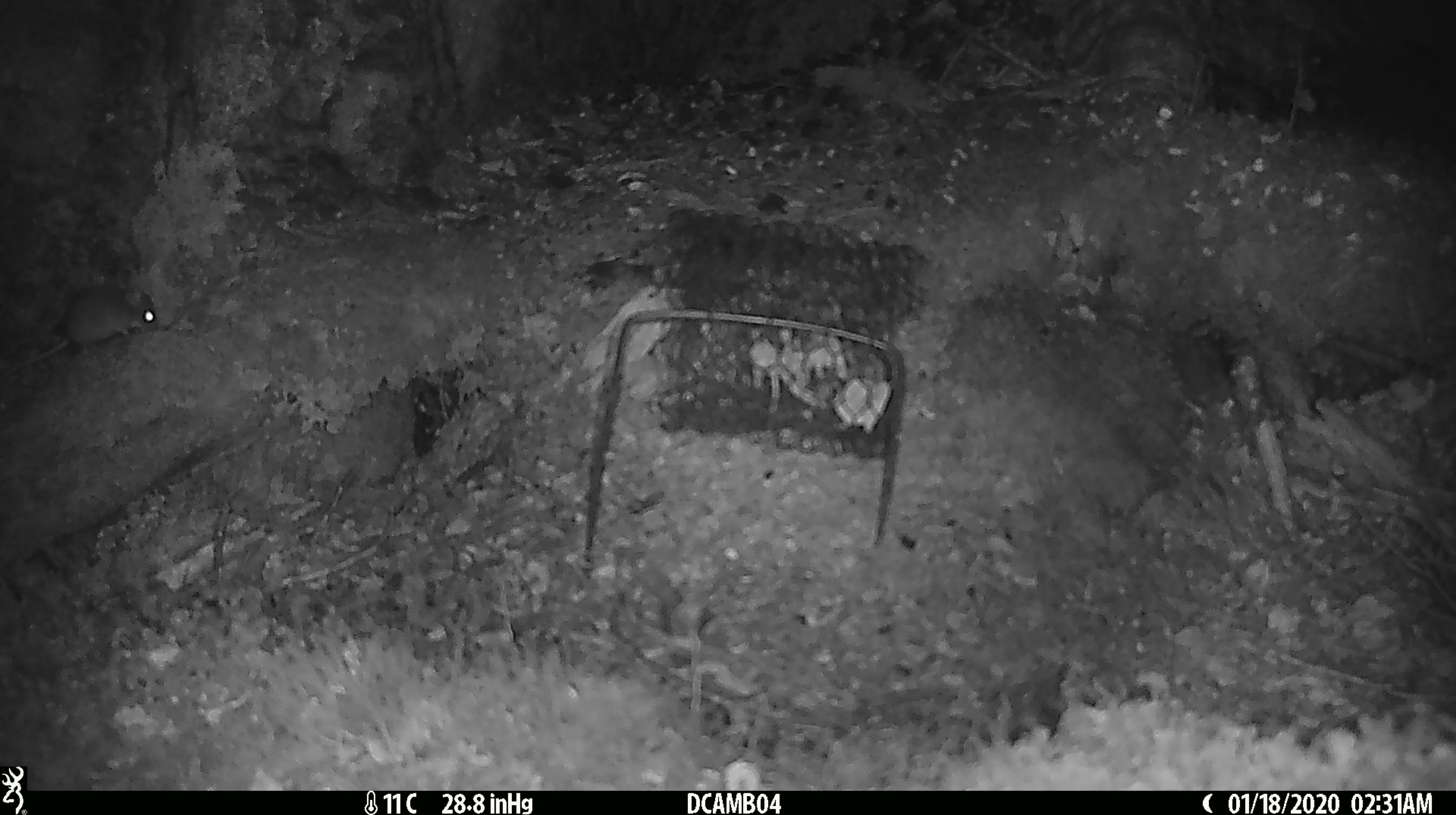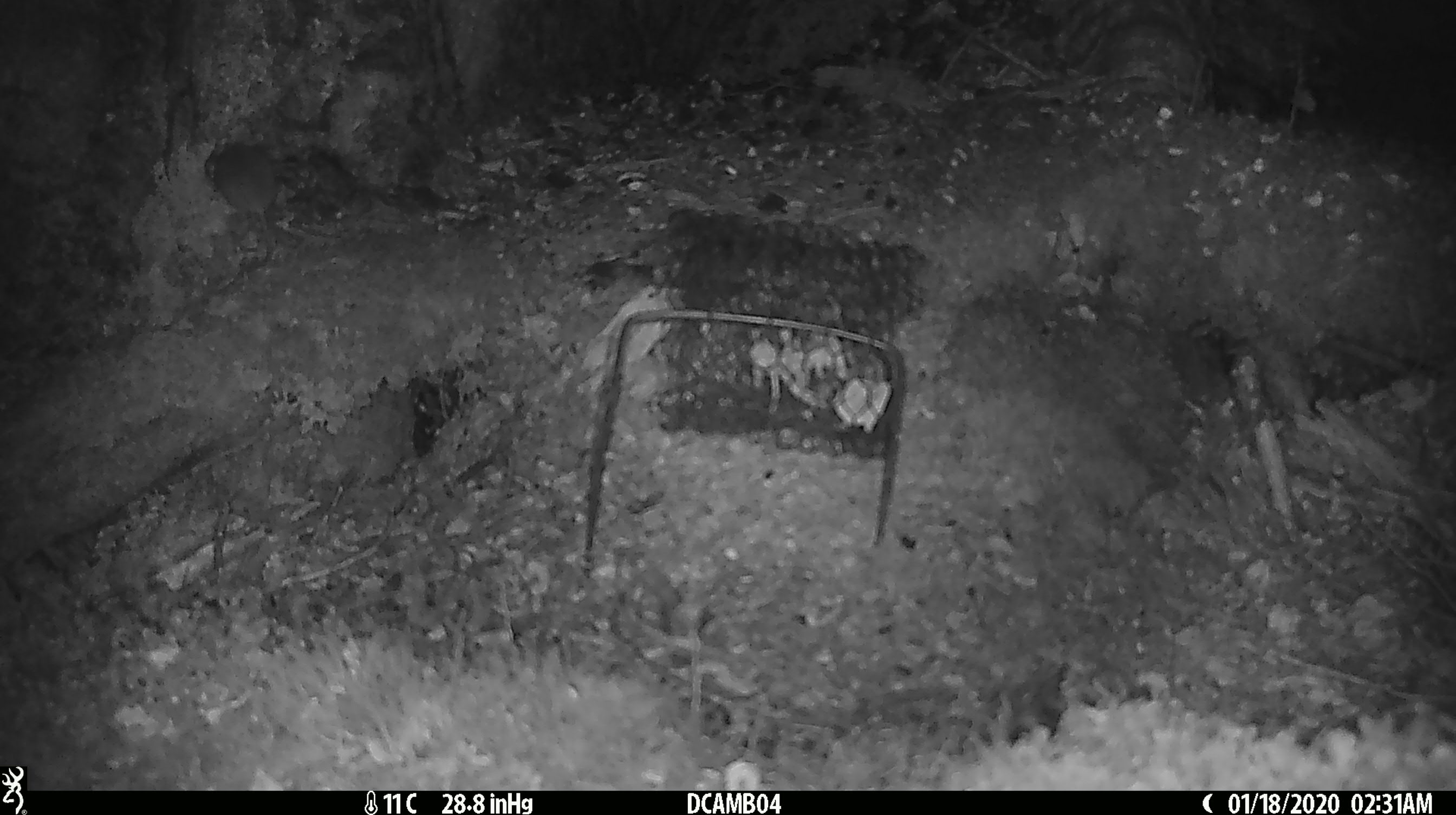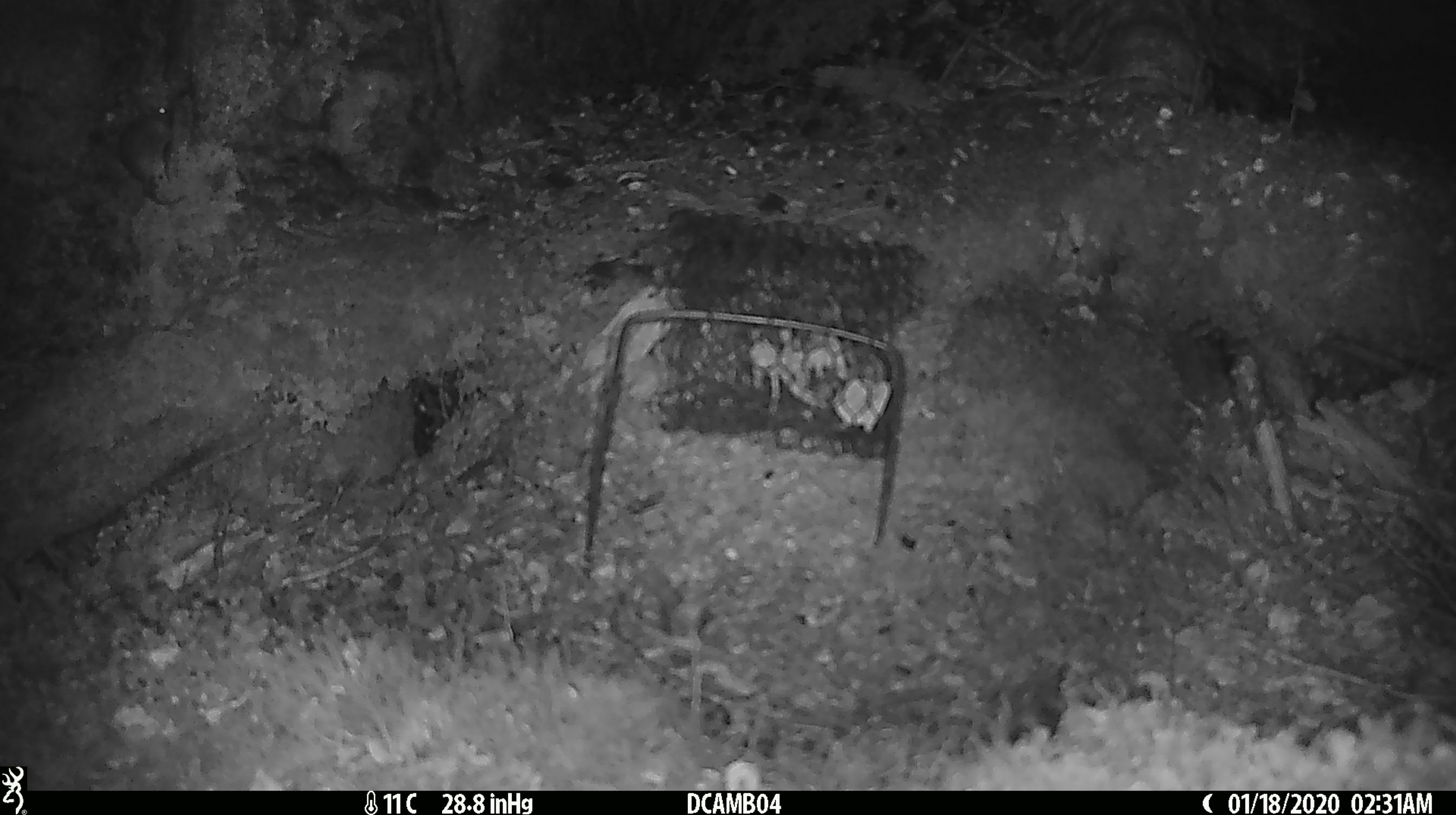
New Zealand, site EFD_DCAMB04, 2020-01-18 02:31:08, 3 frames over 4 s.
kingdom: Animalia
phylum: Chordata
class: Mammalia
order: Rodentia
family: Muridae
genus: Mus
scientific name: Mus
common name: mouse